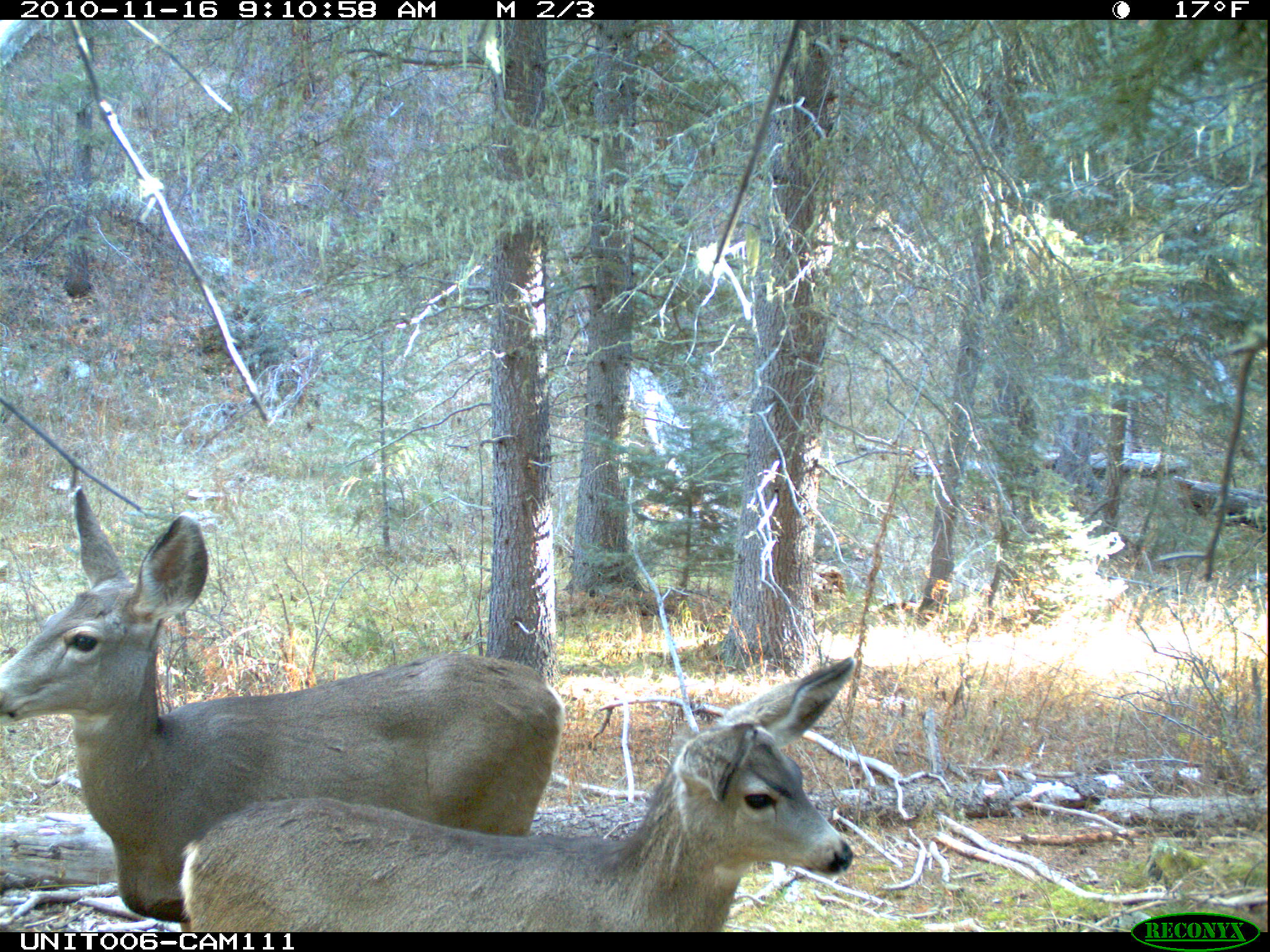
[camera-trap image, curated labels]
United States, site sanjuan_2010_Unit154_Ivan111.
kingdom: Animalia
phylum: Chordata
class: Mammalia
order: Artiodactyla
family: Cervidae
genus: Odocoileus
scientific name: Odocoileus hemionus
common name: mule deer